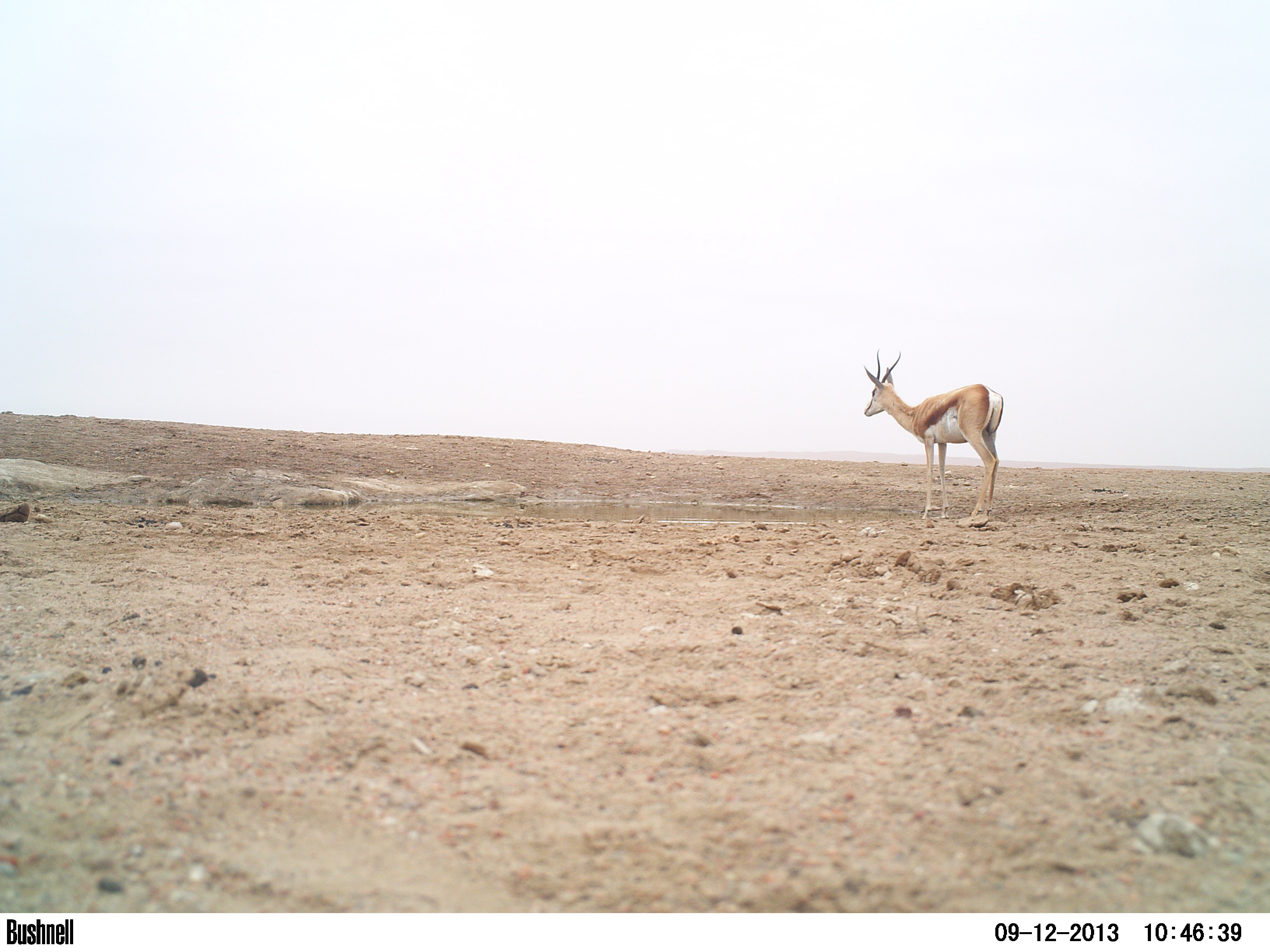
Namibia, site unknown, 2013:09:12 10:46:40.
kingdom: Animalia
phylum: Chordata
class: Mammalia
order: Artiodactyla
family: Bovidae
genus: Antidorcas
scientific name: Antidorcas marsupialis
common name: springbok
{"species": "Antidorcas marsupialis (springbok)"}